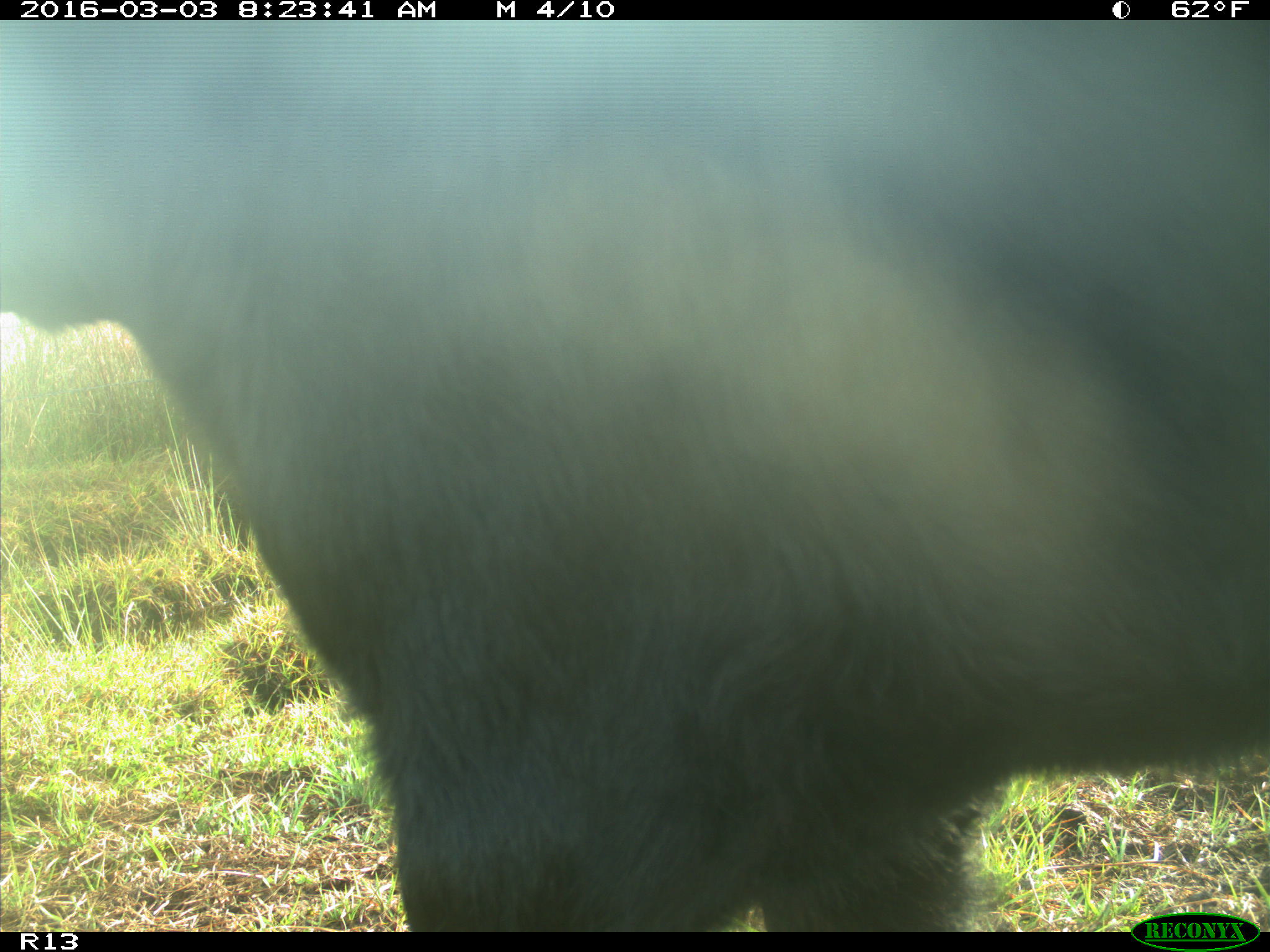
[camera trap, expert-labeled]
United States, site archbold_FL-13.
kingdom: Animalia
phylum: Chordata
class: Mammalia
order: Artiodactyla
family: Bovidae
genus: Bos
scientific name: Bos taurus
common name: domestic cow